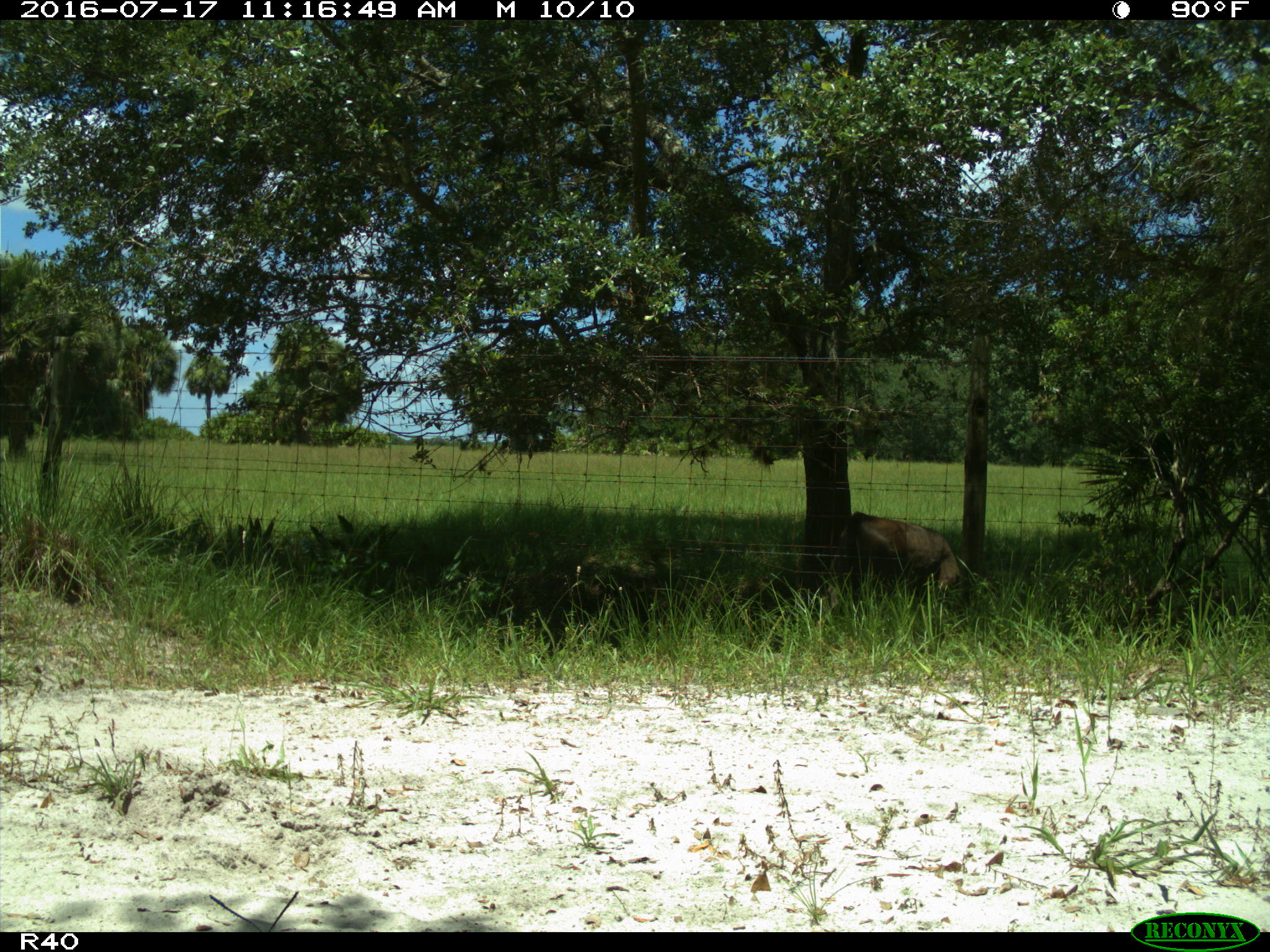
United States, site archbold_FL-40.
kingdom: Animalia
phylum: Chordata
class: Mammalia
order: Artiodactyla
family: Bovidae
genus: Bos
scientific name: Bos taurus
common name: domestic cow